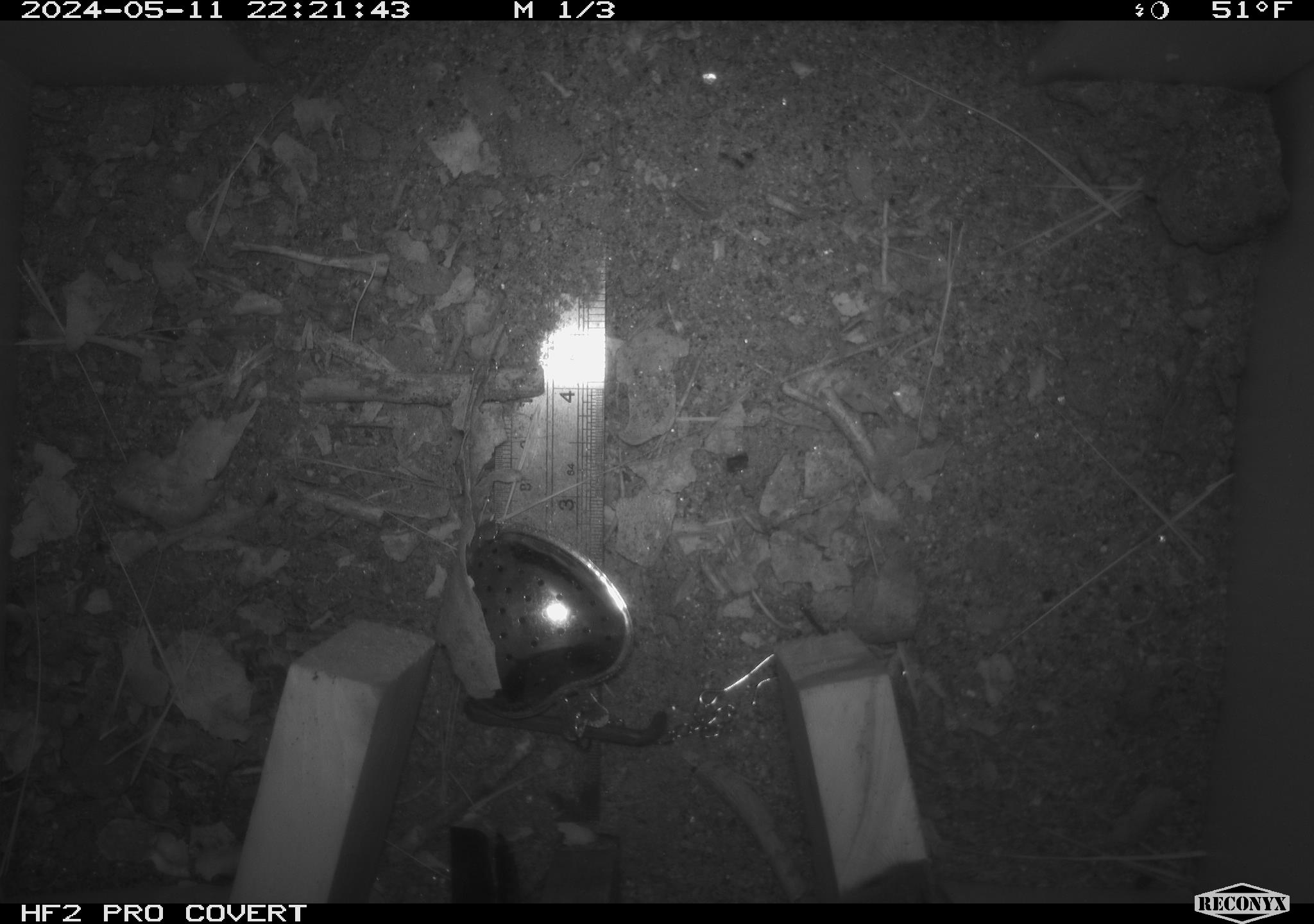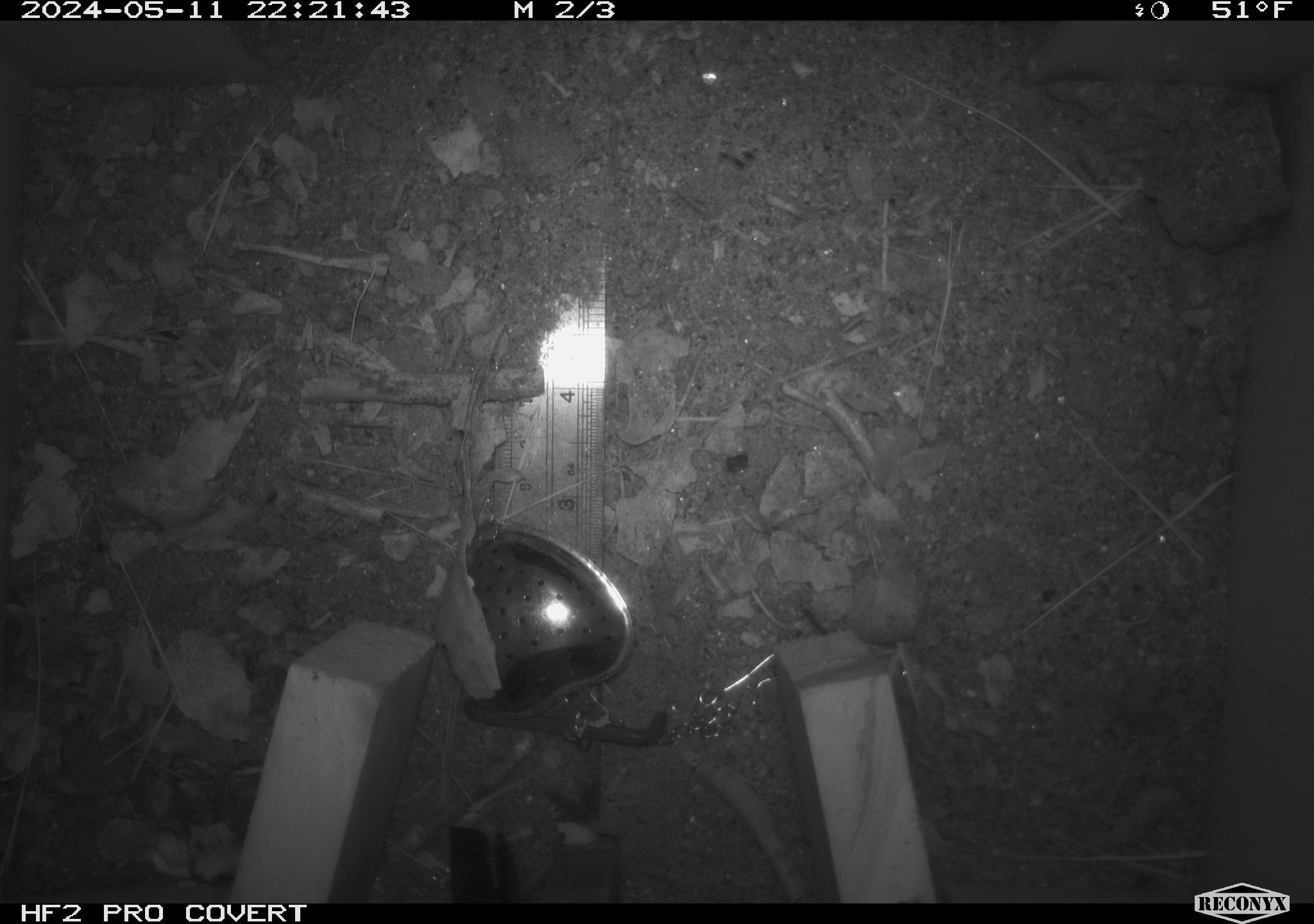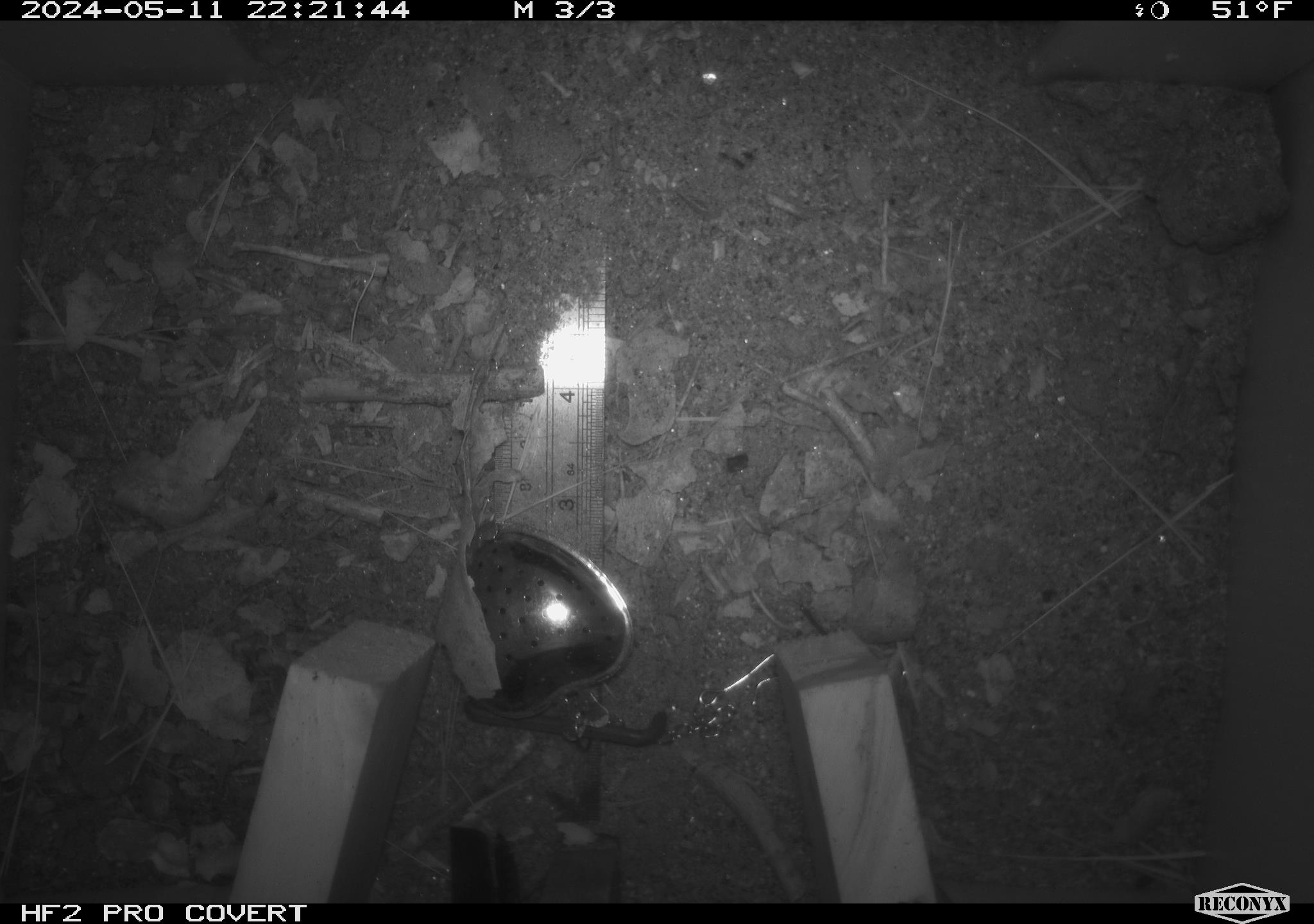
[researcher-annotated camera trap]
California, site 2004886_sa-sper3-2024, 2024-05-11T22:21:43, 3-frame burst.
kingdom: Animalia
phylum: Chordata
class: Mammalia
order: Rodentia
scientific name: Rodentia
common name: mouse species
Mouse species (Rodentia).